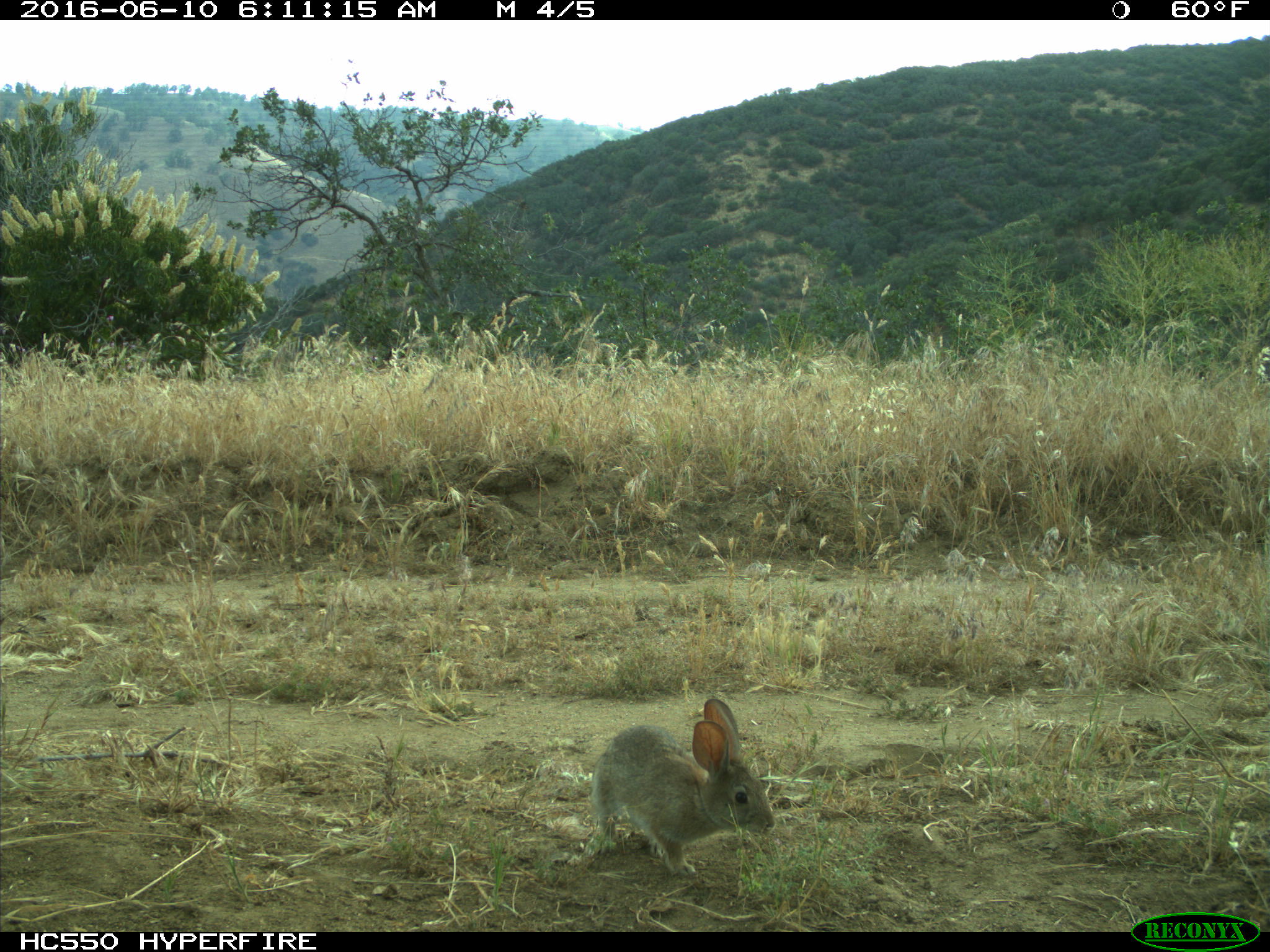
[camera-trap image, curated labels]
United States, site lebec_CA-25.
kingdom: Animalia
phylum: Chordata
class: Mammalia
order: Lagomorpha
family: Leporidae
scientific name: Leporidae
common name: rabbits and hares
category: unidentified rabbit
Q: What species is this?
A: Unidentified rabbit (rabbits and hares) (Leporidae).